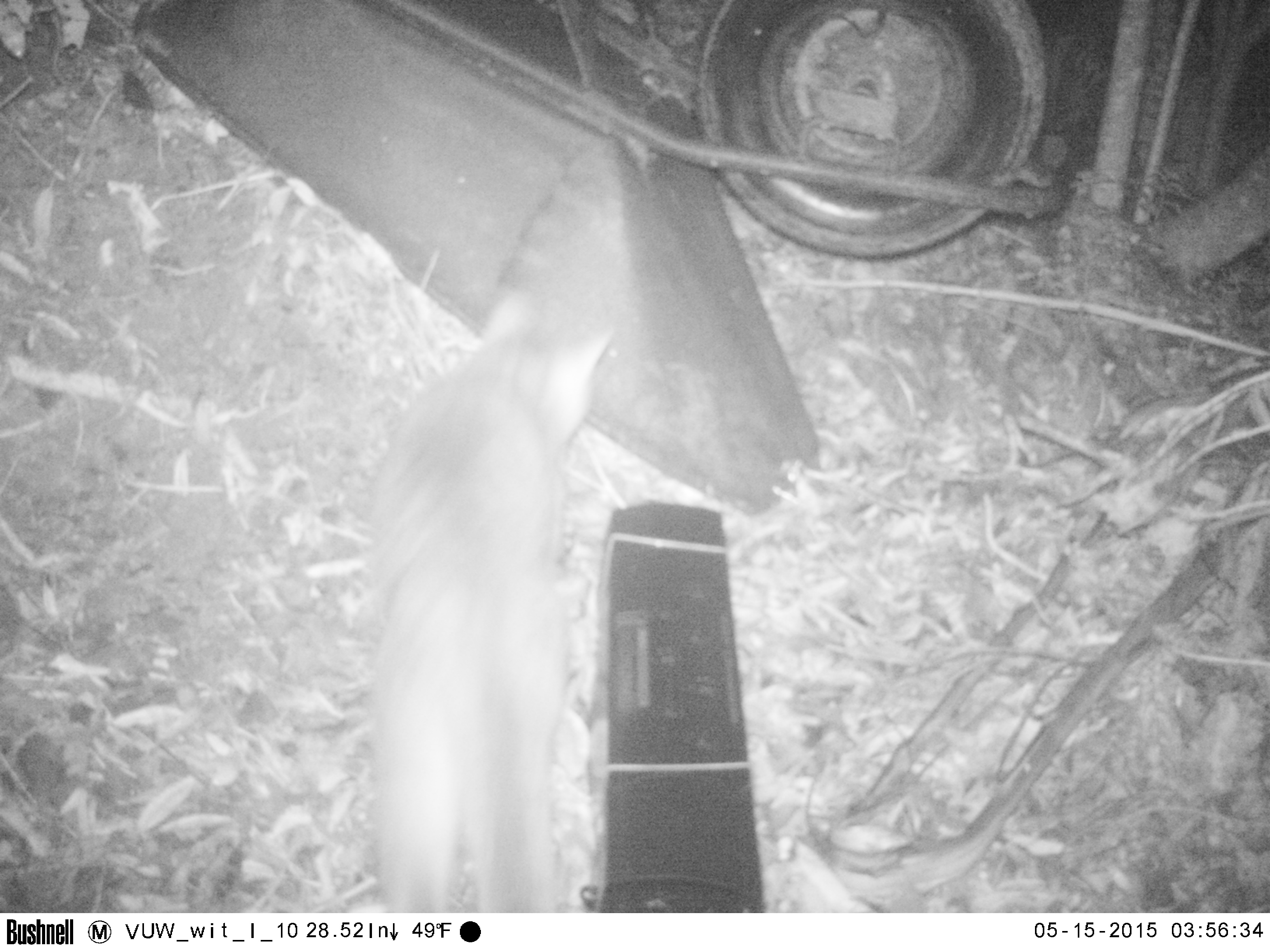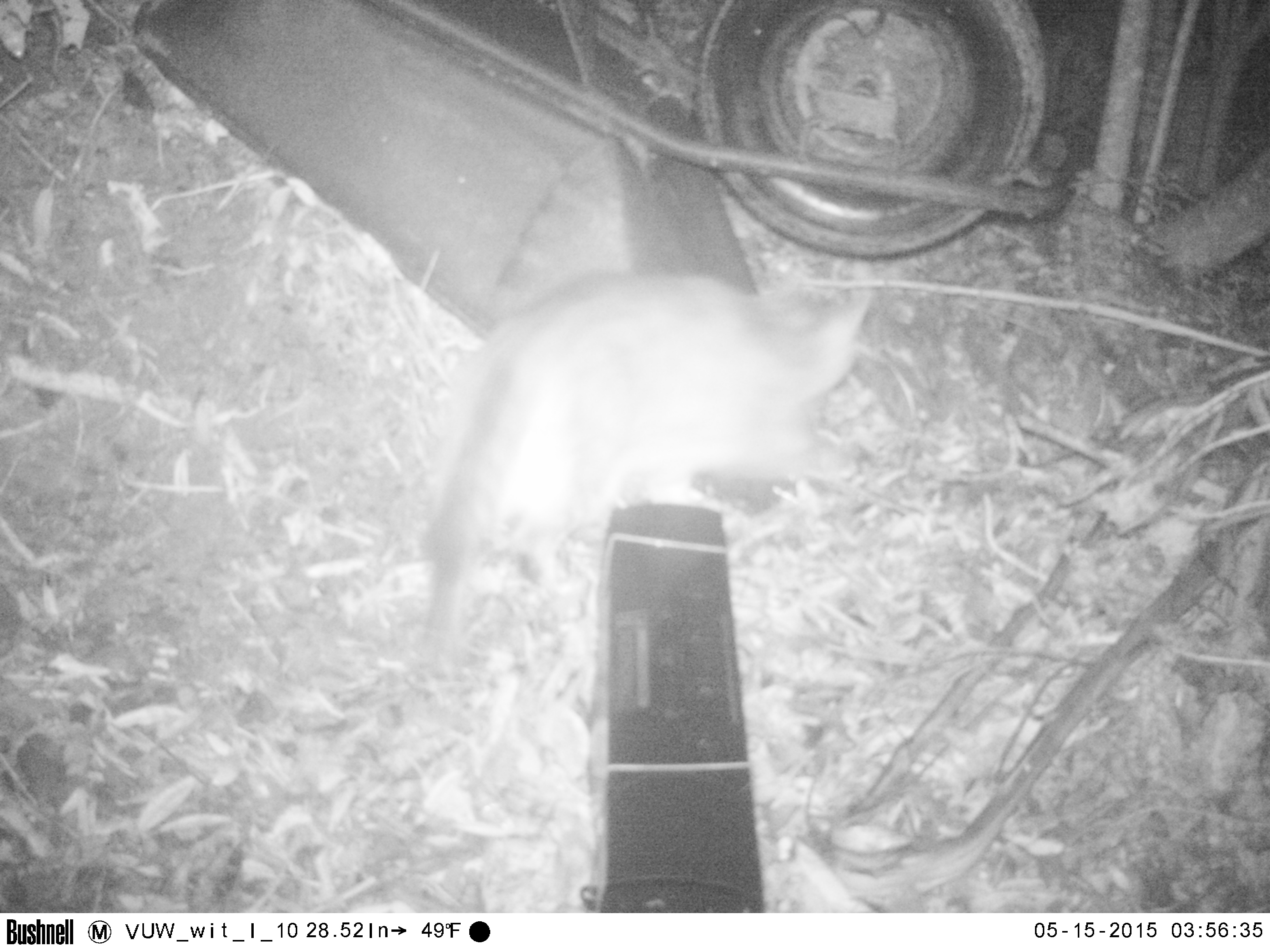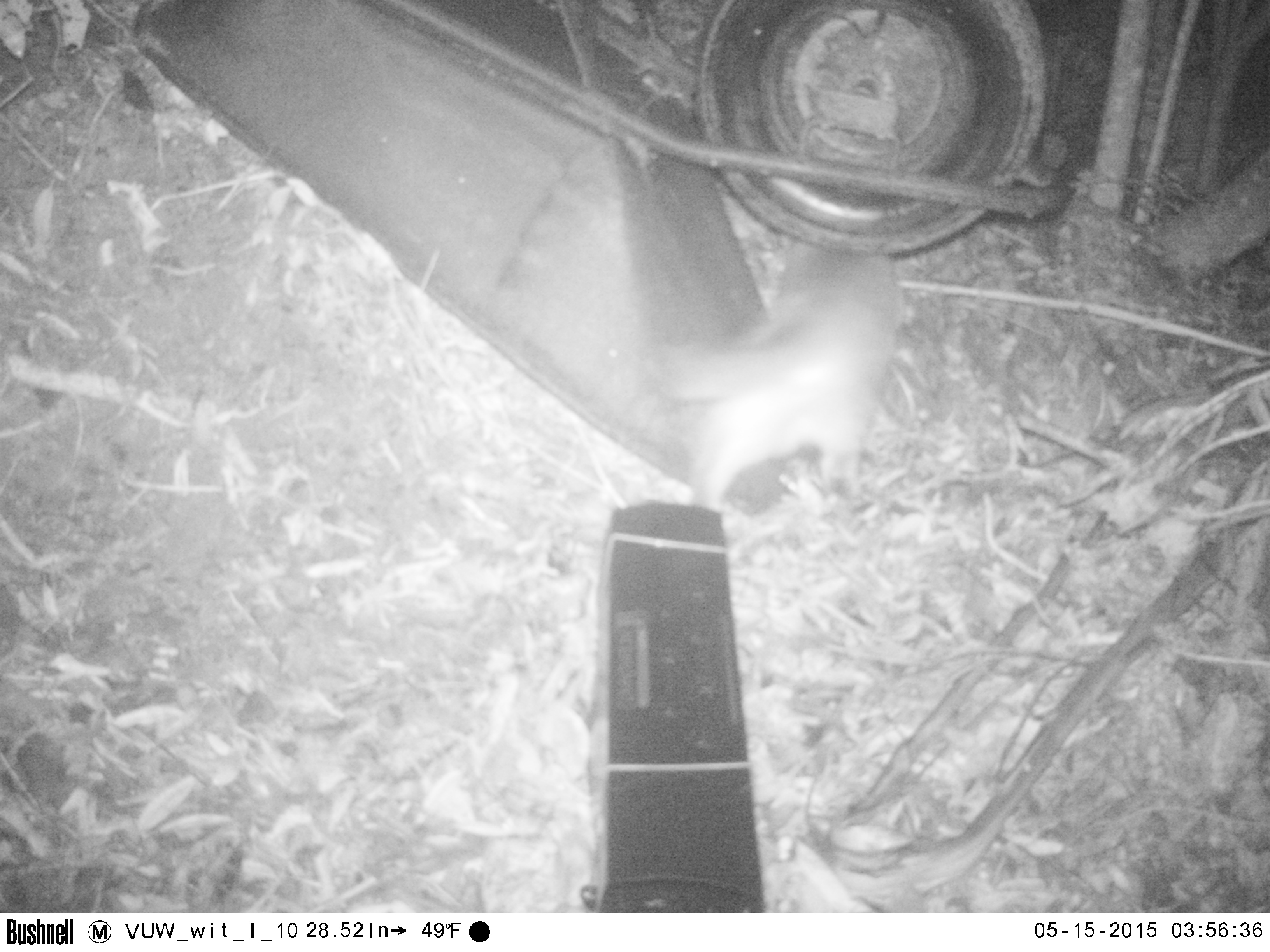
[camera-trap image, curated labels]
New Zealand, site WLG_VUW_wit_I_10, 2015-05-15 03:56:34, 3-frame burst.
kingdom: Animalia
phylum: Chordata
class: Mammalia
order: Carnivora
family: Felidae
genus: Felis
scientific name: Felis catus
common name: domestic cat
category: cat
Cat (domestic cat) (Felis catus).